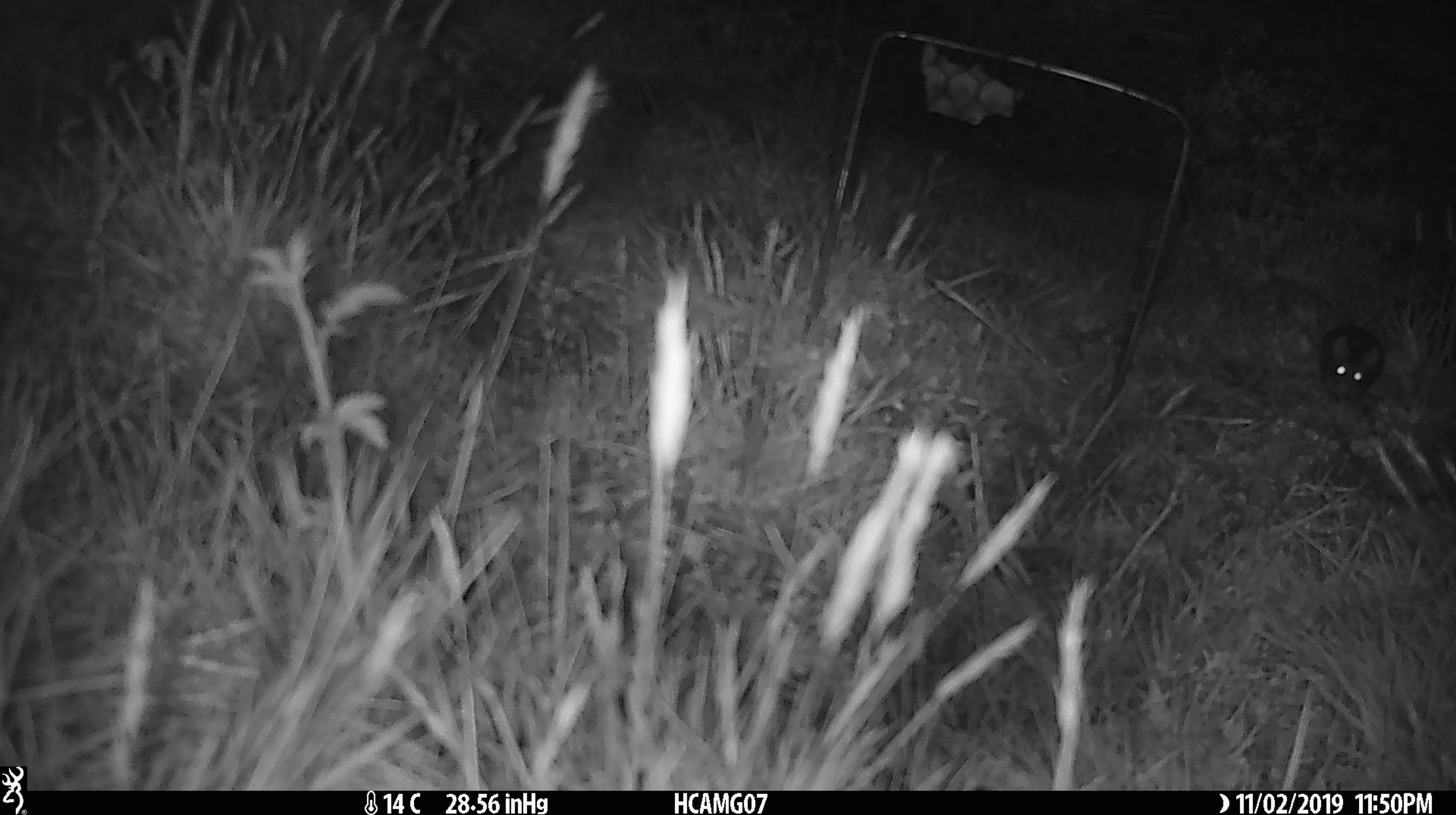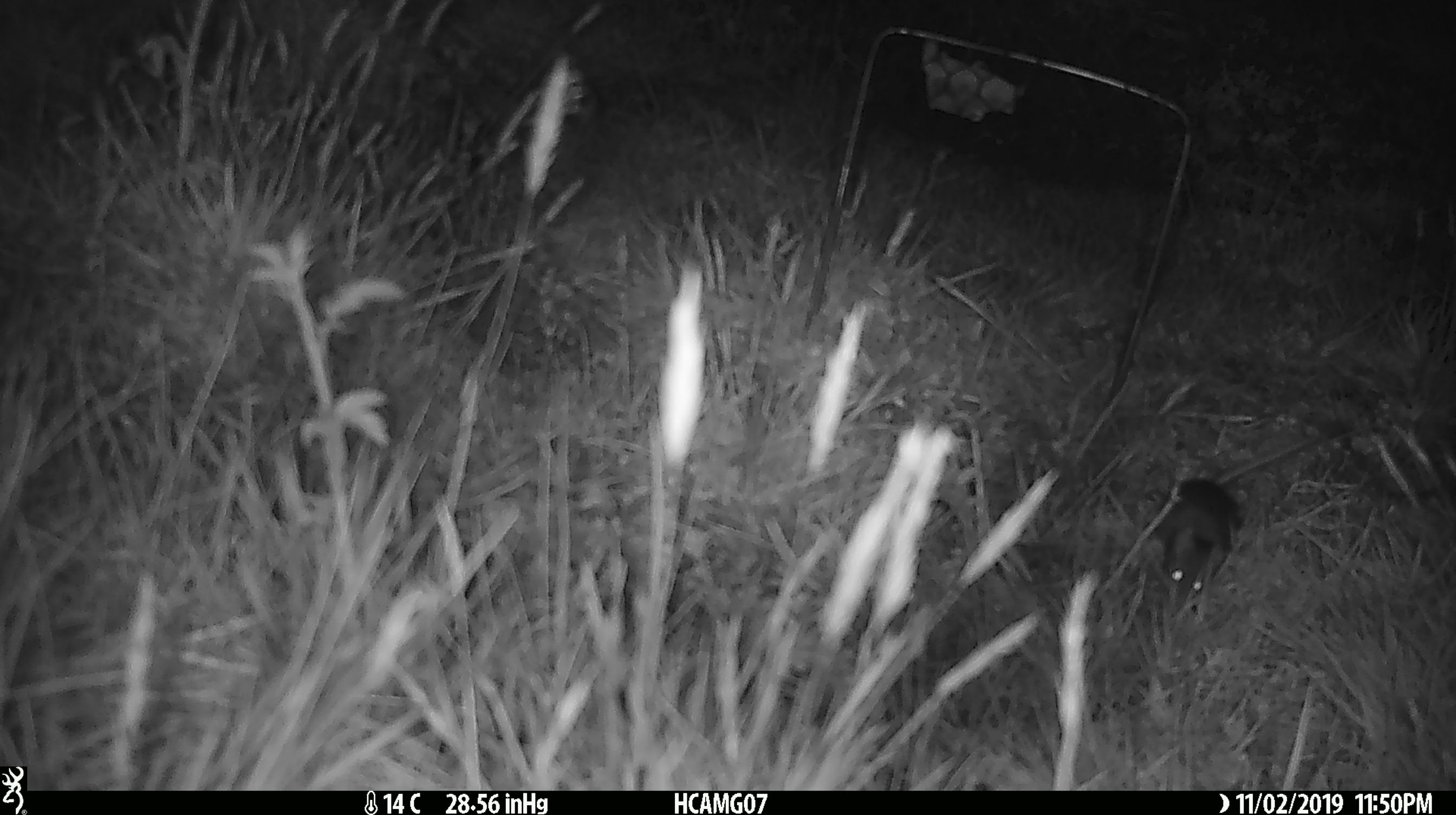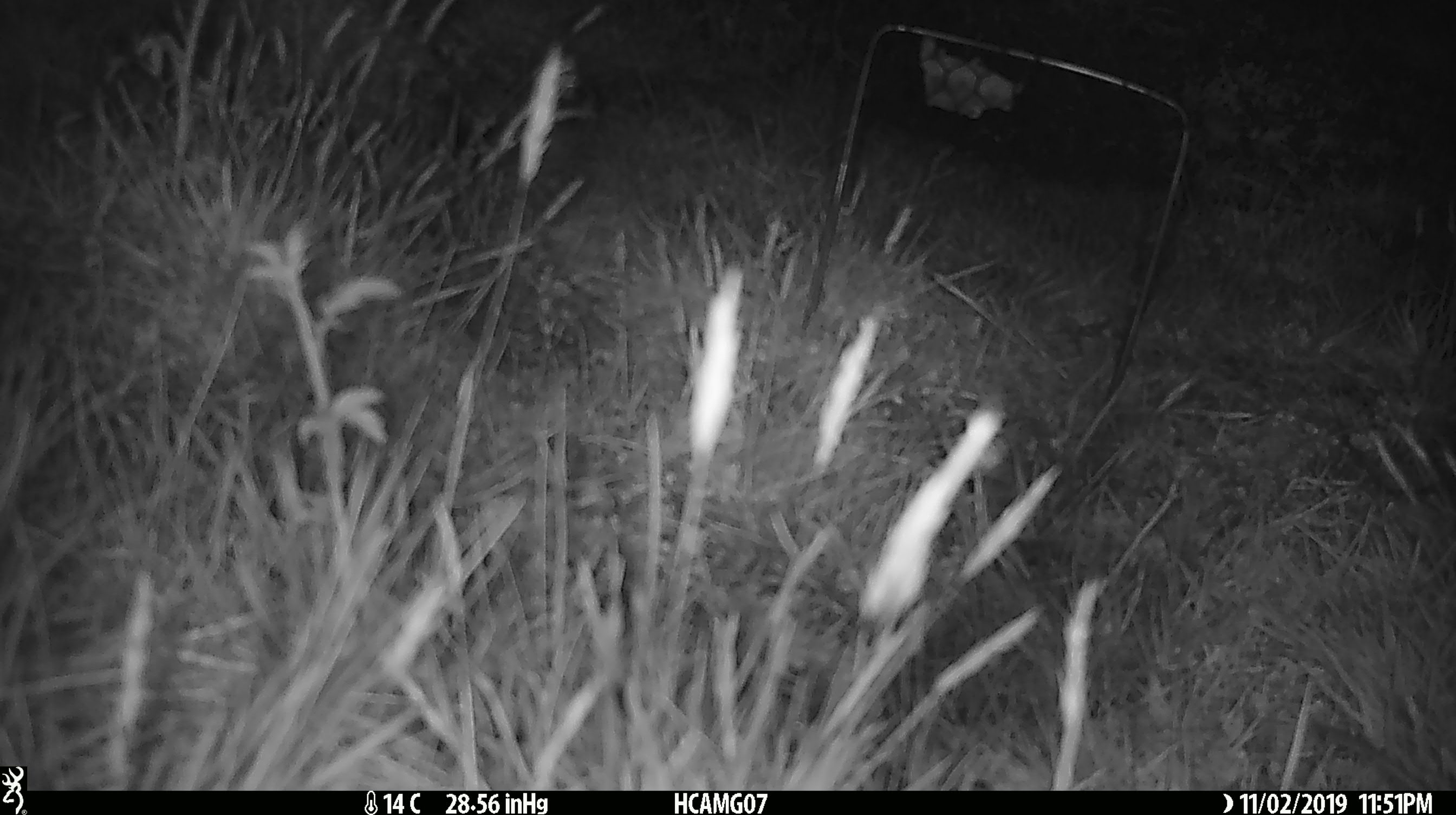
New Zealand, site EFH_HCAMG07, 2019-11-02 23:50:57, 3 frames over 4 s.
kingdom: Animalia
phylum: Chordata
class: Mammalia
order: Rodentia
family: Muridae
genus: Mus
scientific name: Mus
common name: mouse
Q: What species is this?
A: Mouse (Mus).